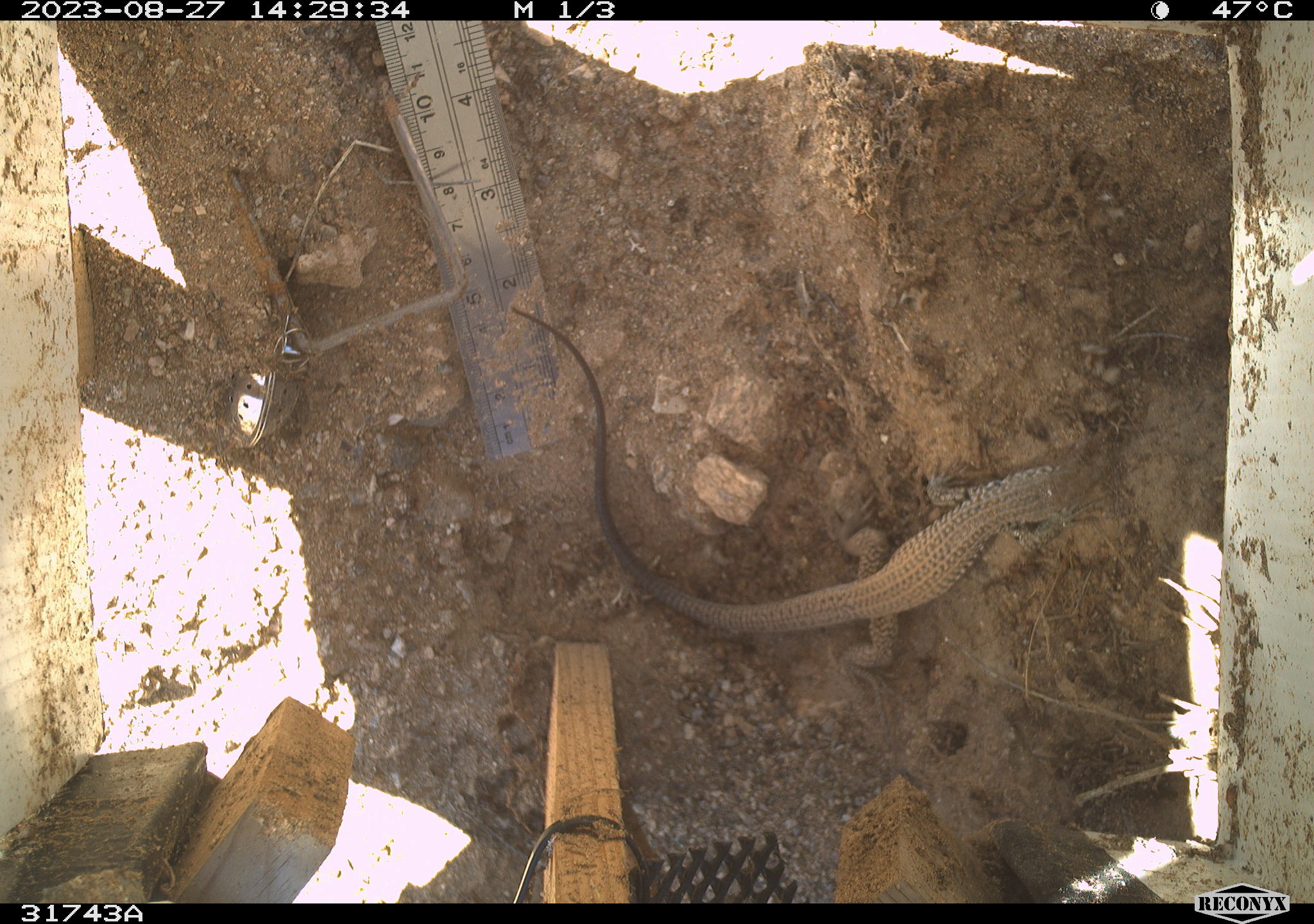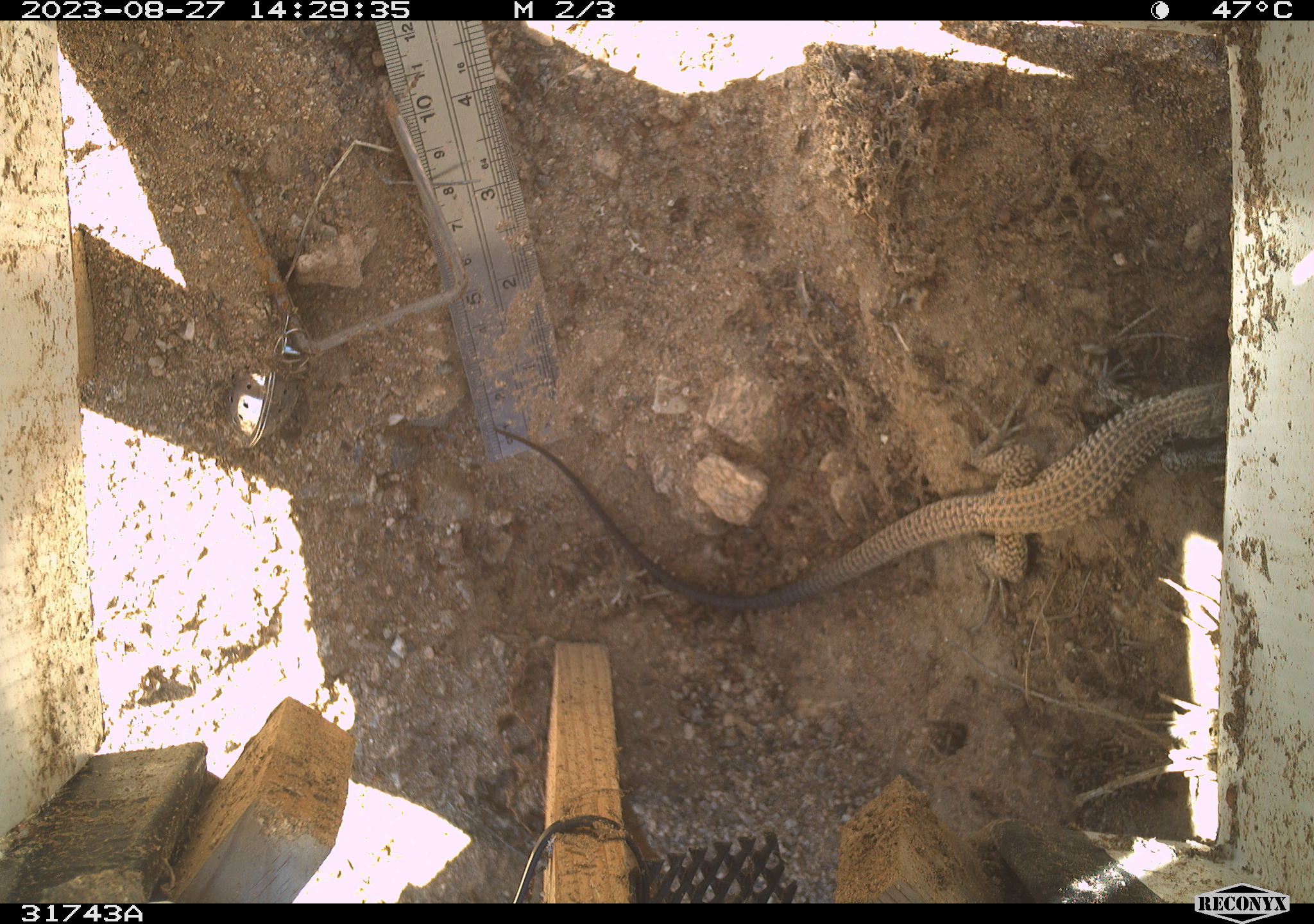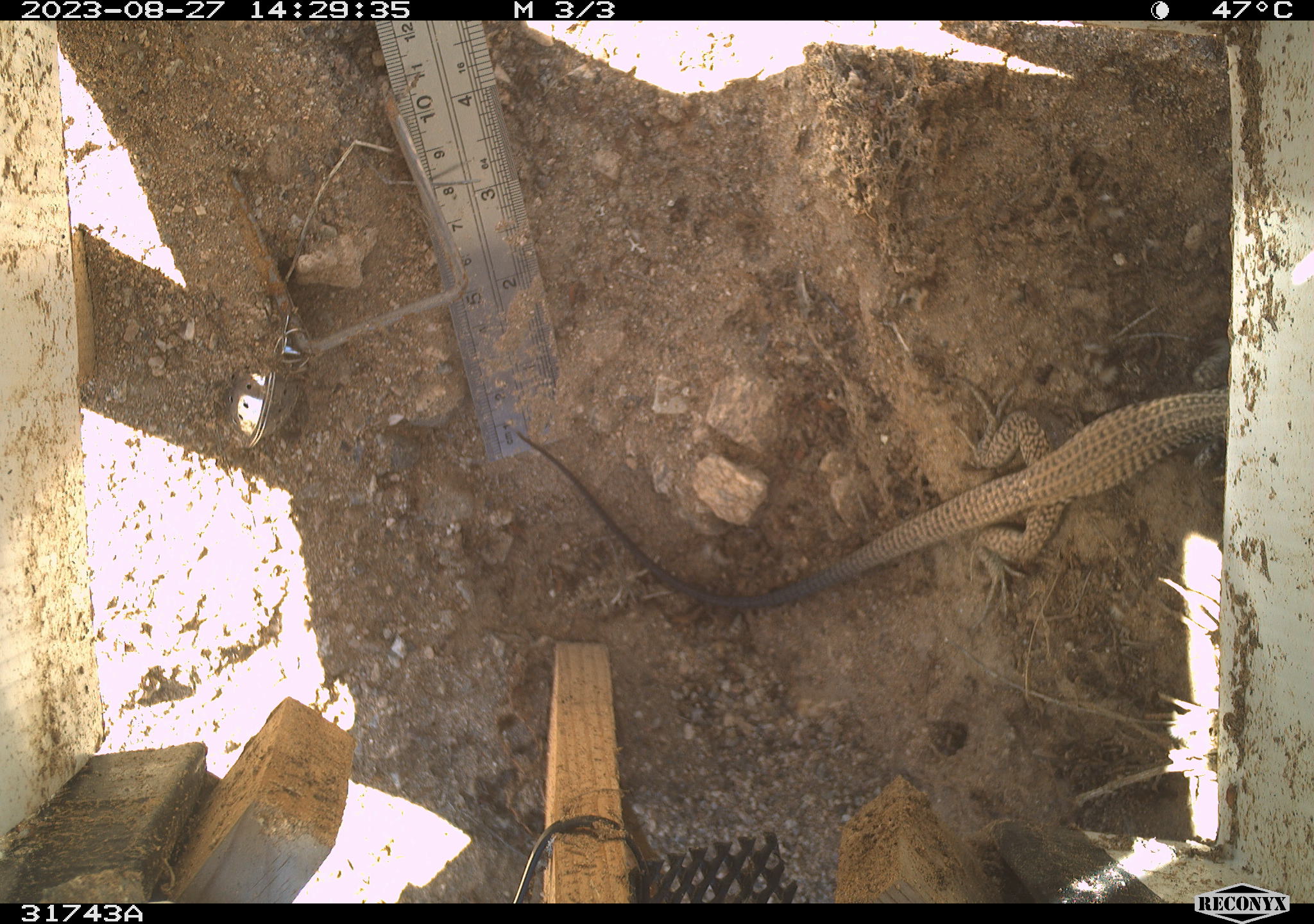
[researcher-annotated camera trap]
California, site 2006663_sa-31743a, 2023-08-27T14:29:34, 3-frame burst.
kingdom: Animalia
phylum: Chordata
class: Reptilia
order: Squamata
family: Teiidae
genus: Aspidoscelis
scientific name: Aspidoscelis tigris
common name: western whiptail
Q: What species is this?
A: Western whiptail (Aspidoscelis tigris).